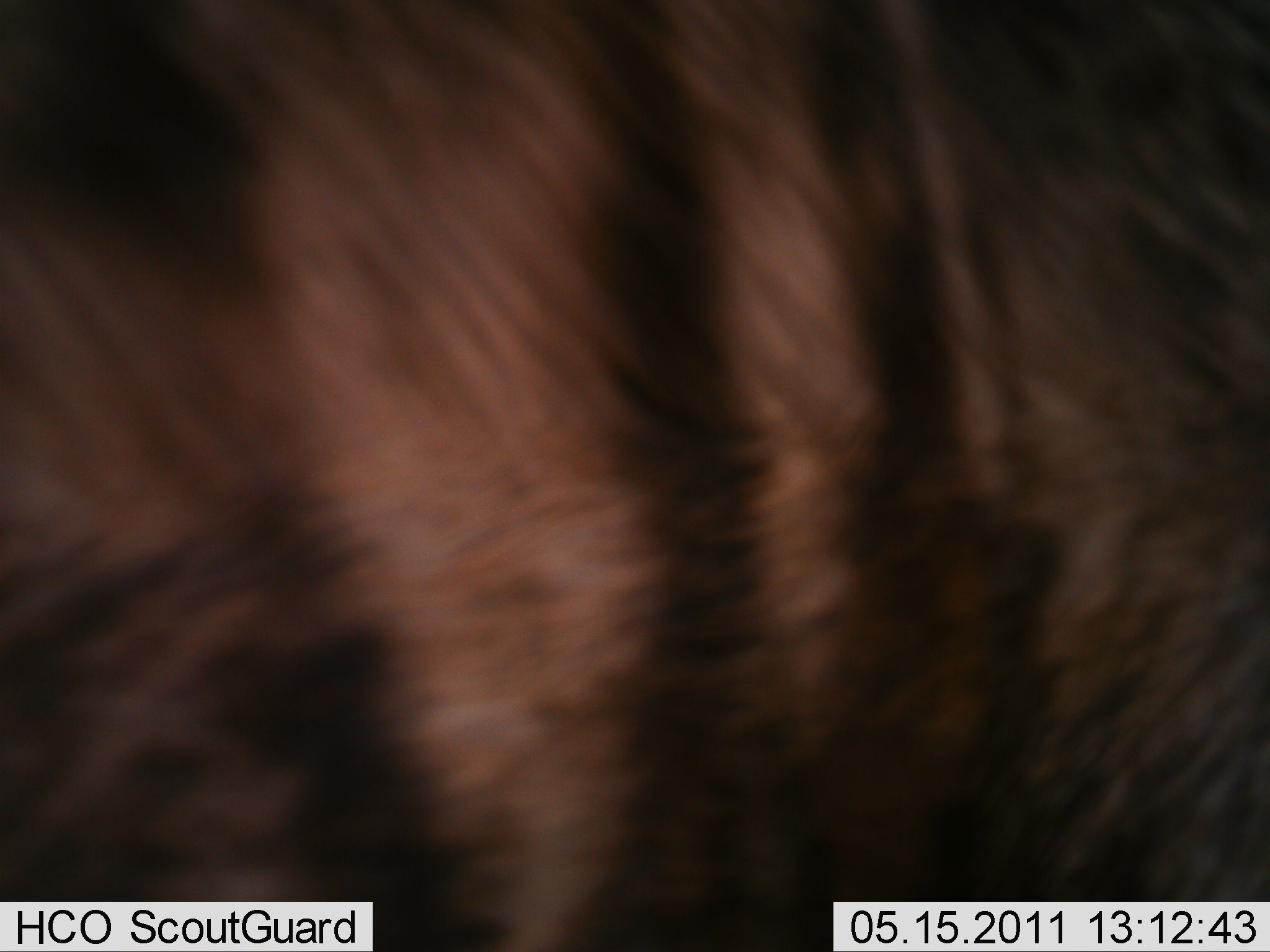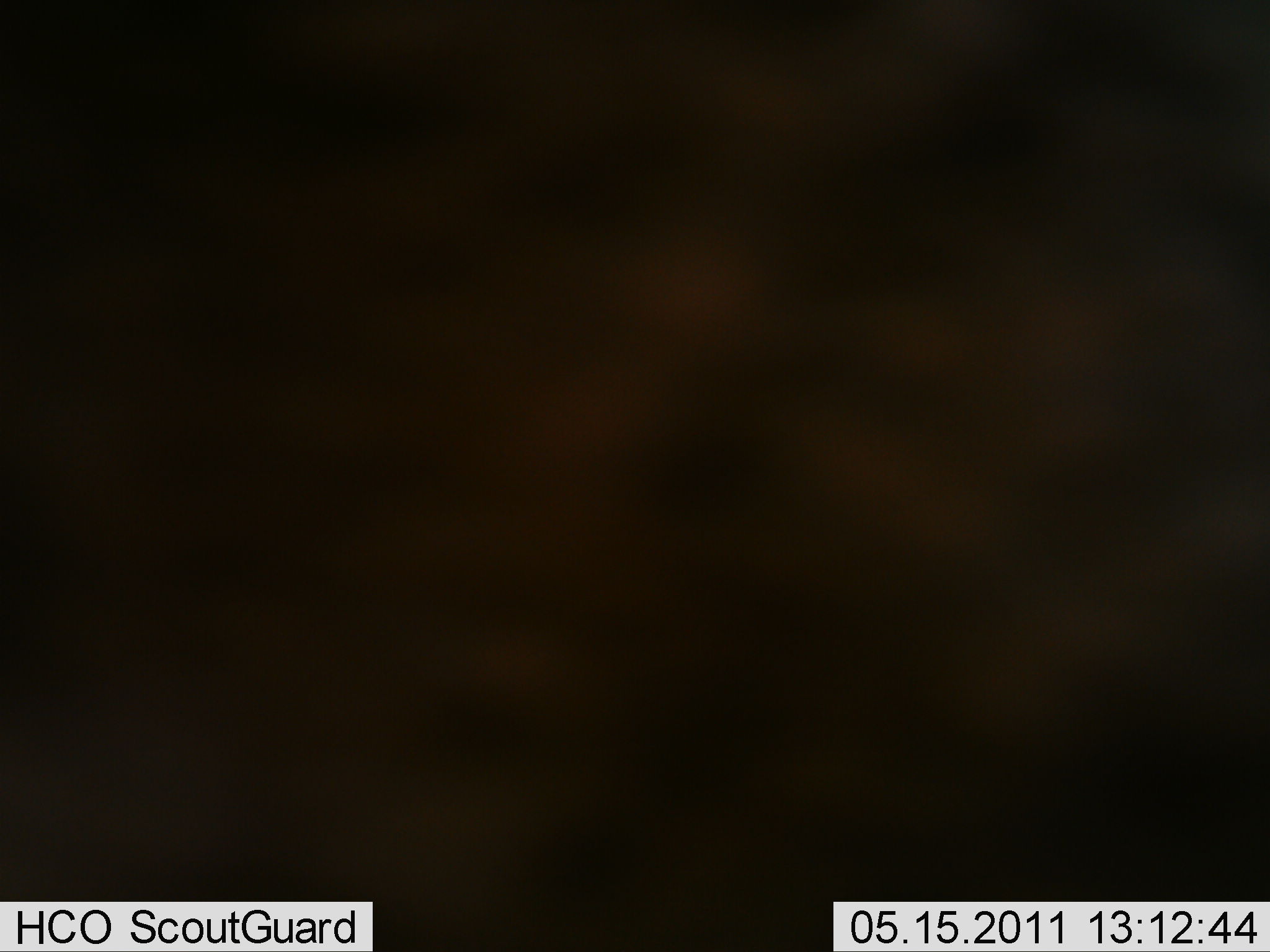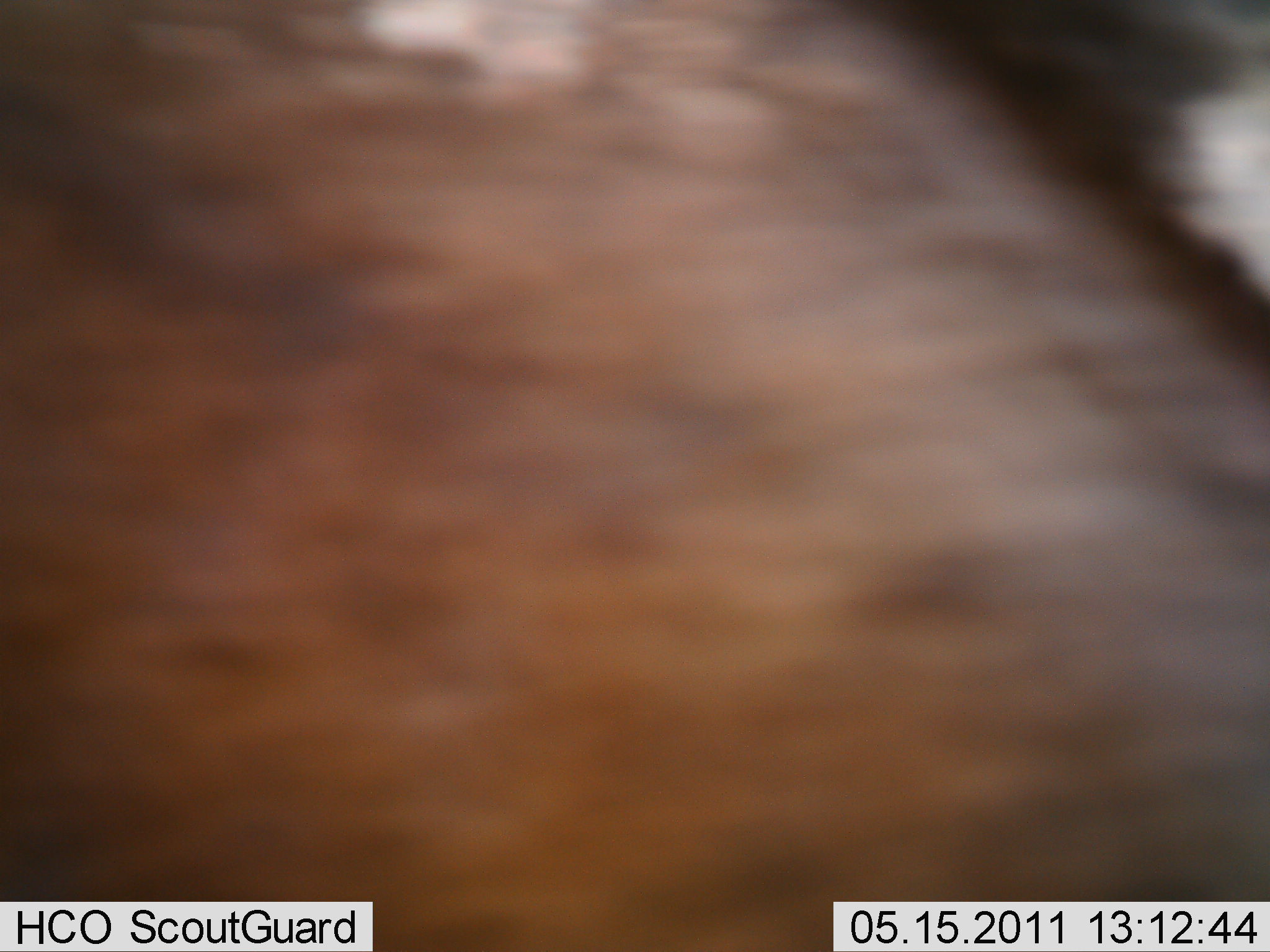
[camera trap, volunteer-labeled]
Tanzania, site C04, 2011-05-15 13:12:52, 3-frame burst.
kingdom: Animalia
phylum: Chordata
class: Mammalia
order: Carnivora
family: Hyaenidae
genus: Hyaena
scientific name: Hyaena hyaena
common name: striped hyena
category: hyenastriped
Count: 1.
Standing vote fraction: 0%.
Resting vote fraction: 0%.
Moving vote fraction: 100%.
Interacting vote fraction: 0%.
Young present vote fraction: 0%.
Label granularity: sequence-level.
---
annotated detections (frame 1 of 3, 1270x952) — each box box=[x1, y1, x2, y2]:
animal: box=[0, 1, 1269, 952]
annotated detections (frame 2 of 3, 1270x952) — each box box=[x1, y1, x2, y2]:
animal: box=[0, 0, 1269, 950]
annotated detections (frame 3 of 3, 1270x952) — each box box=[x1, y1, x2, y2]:
animal: box=[0, 1, 1269, 952]